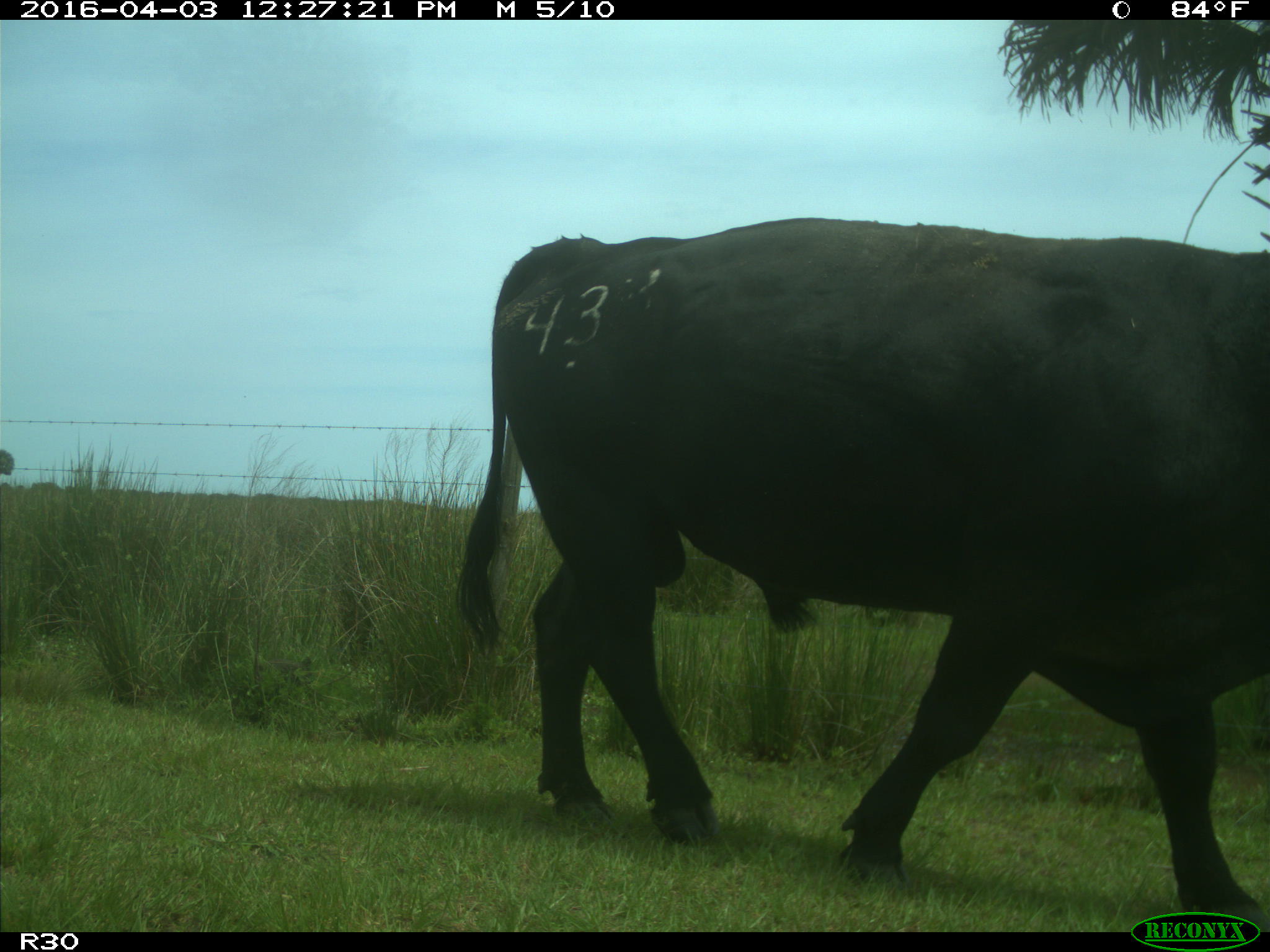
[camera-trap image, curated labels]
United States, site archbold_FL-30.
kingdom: Animalia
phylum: Chordata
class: Mammalia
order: Artiodactyla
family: Bovidae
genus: Bos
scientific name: Bos taurus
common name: domestic cow